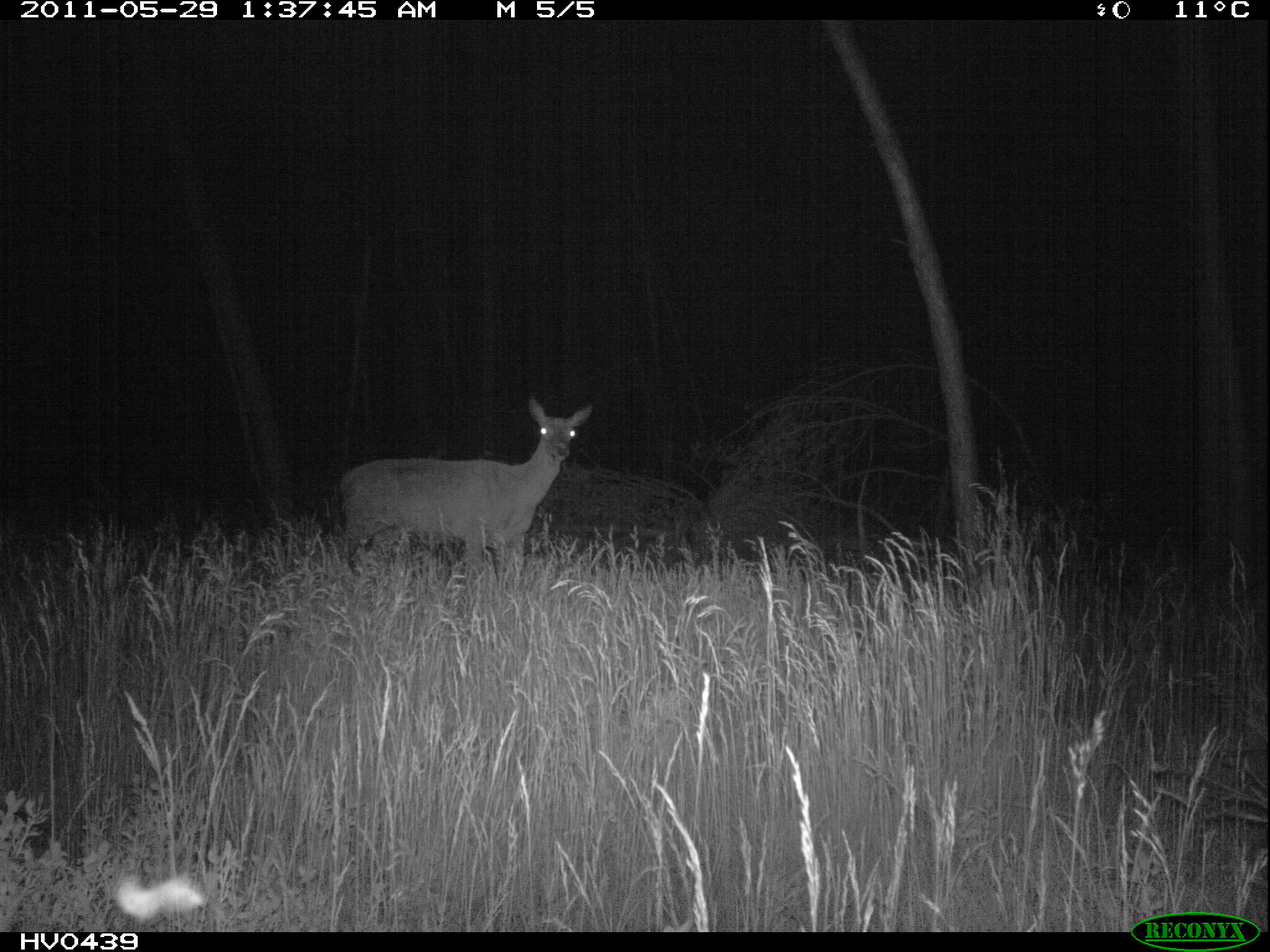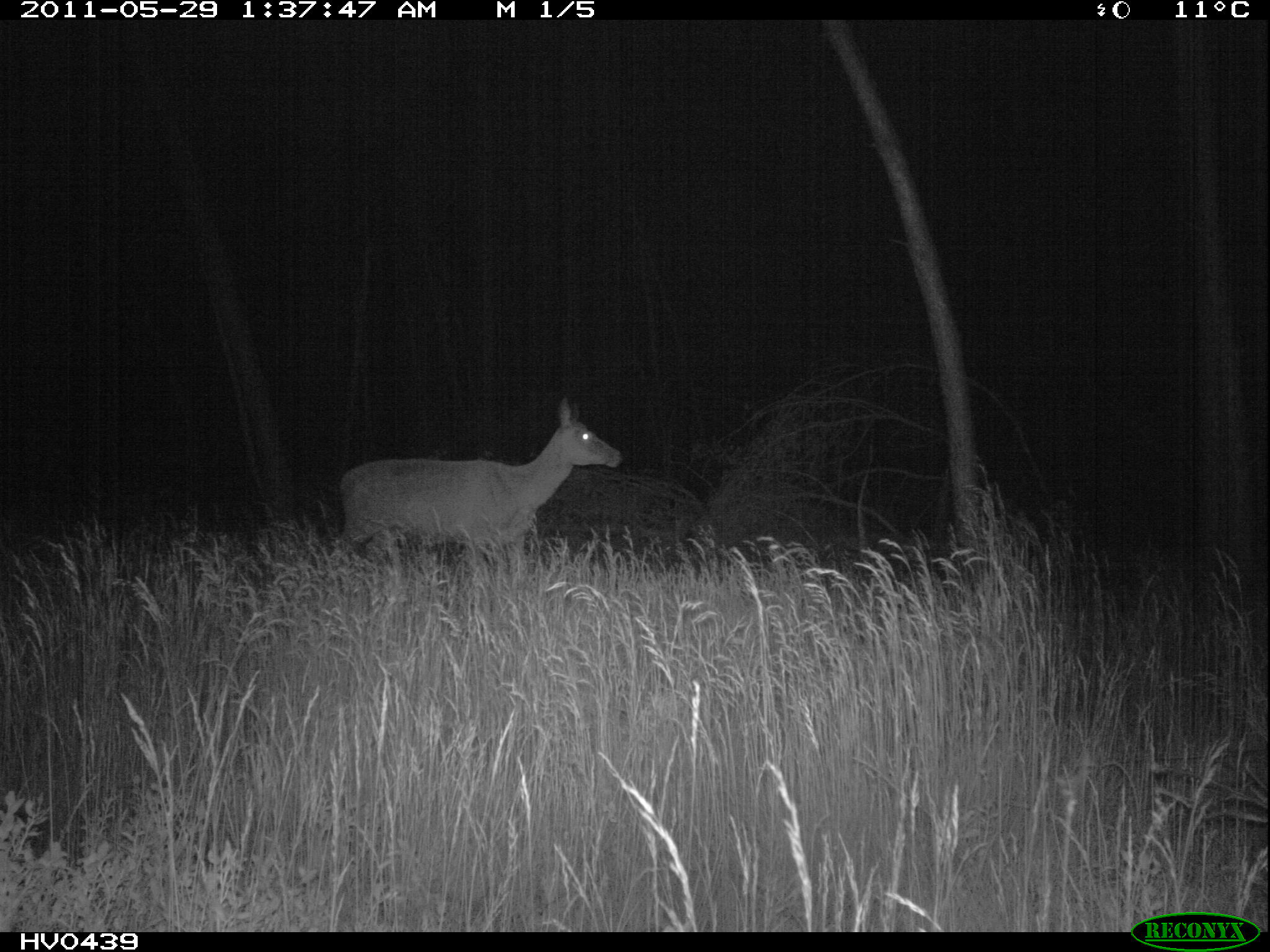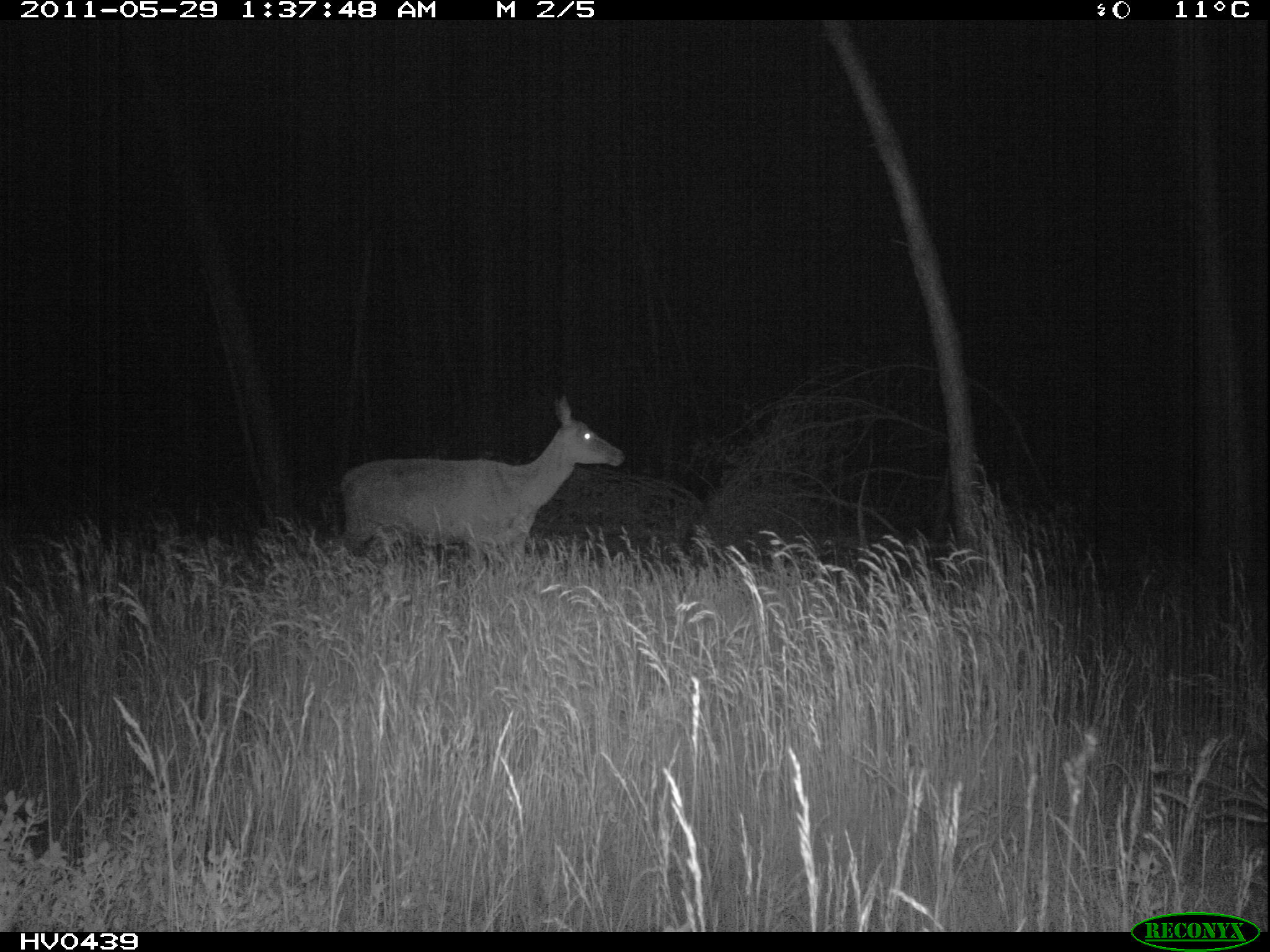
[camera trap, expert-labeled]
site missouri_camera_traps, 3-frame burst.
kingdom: Animalia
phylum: Chordata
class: Mammalia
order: Artiodactyla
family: Cervidae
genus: Cervus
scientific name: Cervus elaphus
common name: red deer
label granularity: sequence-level